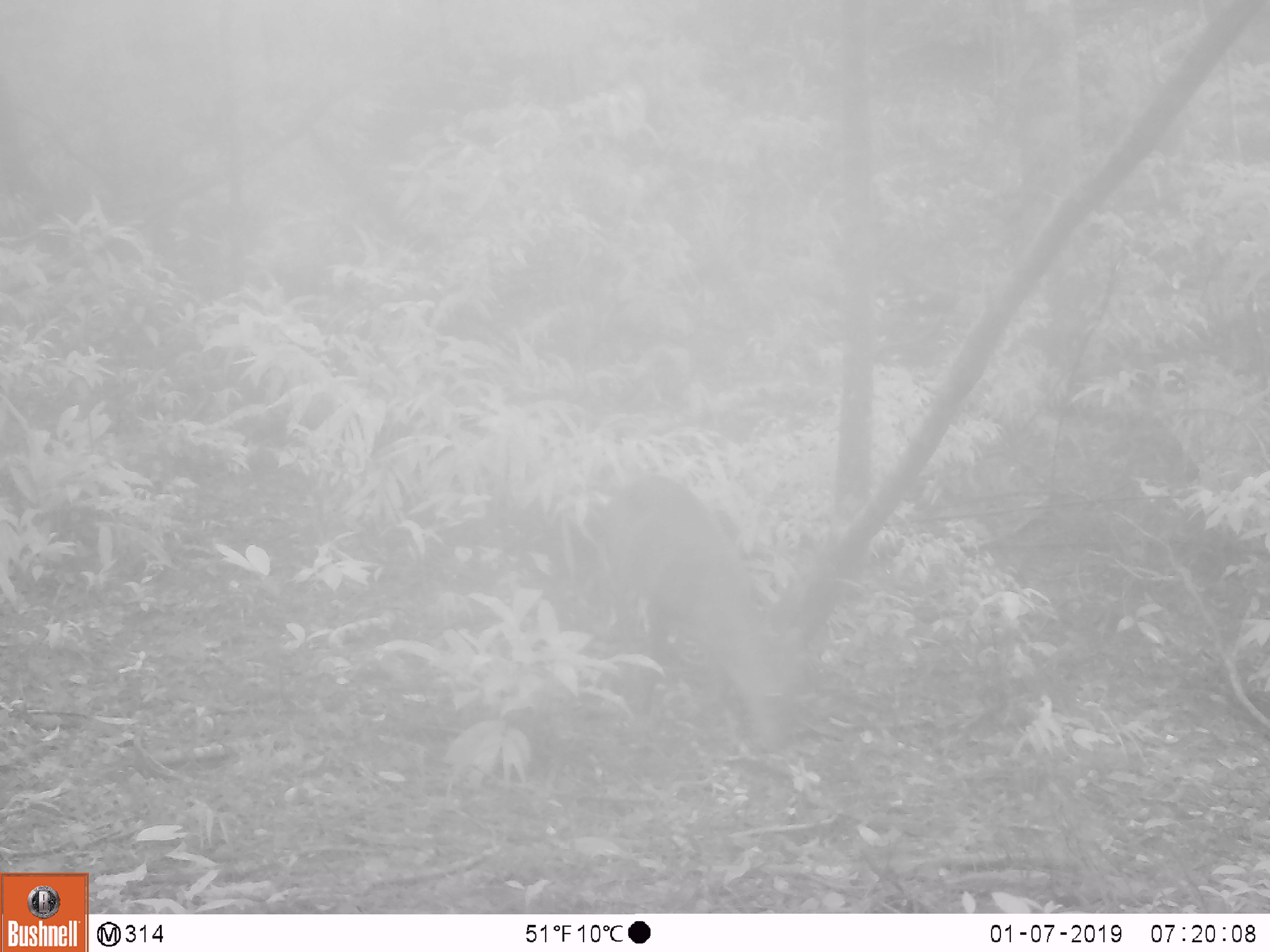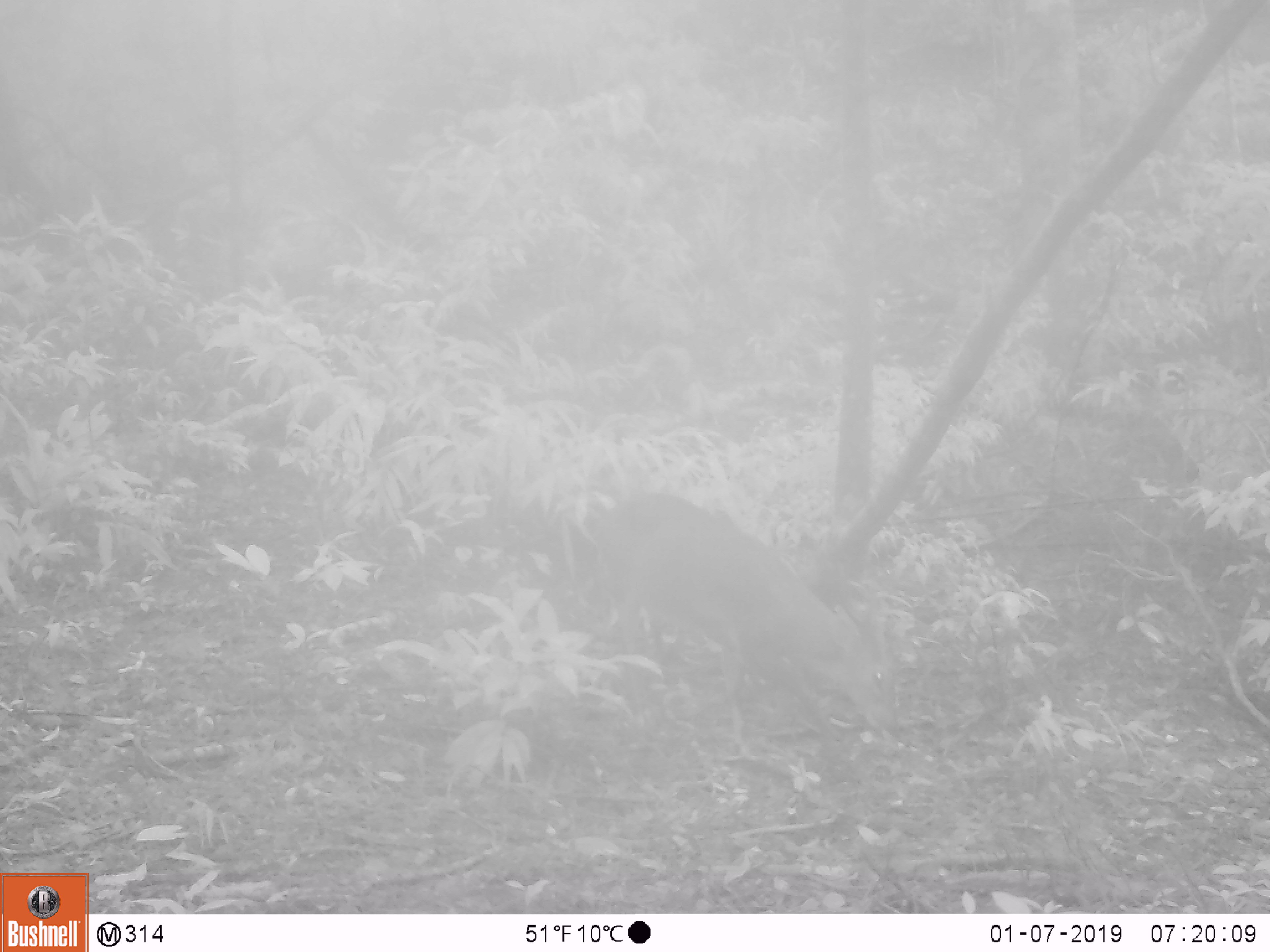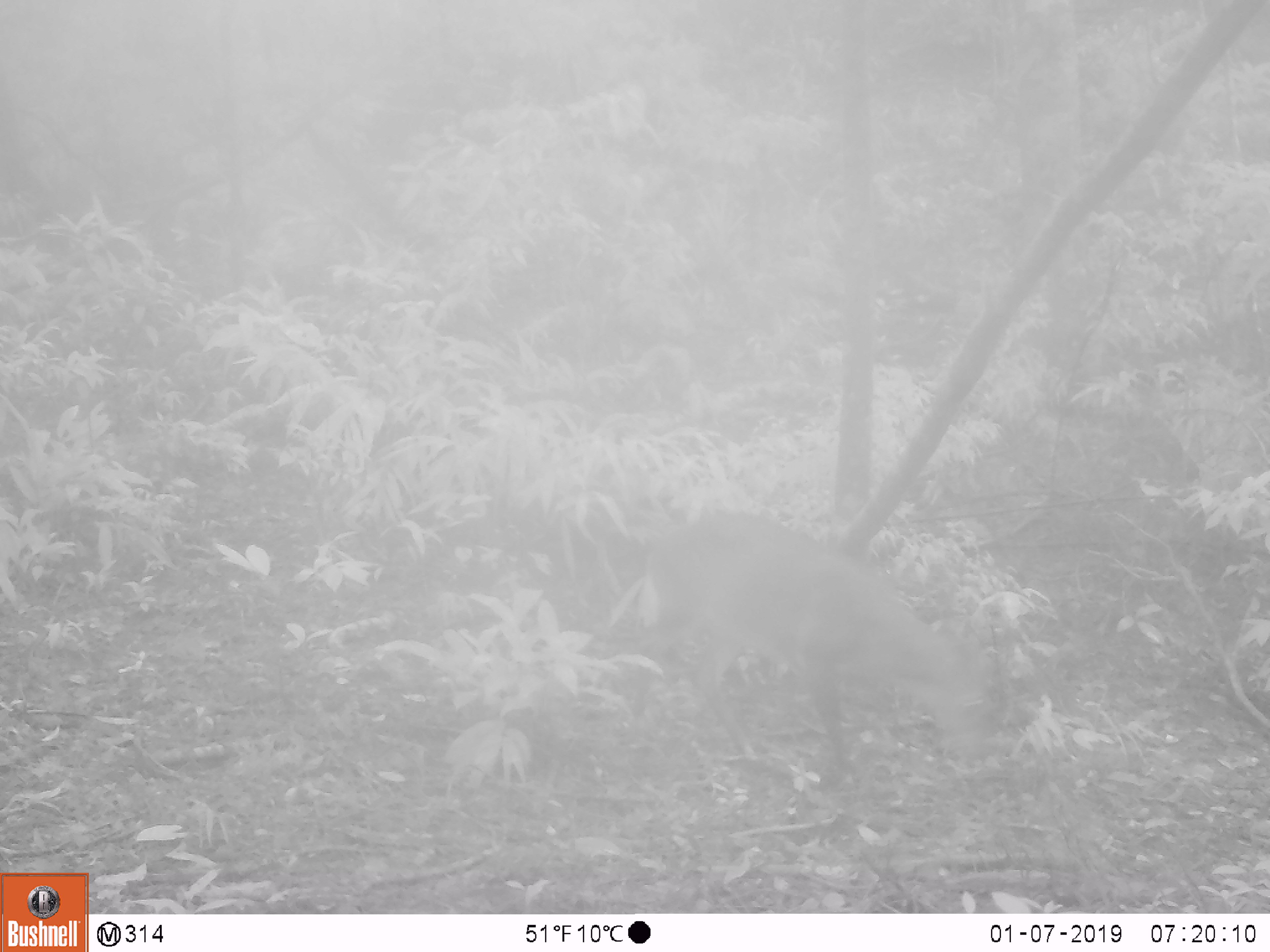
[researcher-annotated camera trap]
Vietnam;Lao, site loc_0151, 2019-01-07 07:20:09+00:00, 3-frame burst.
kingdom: Animalia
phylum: Chordata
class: Mammalia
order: Artiodactyla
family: Cervidae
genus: Muntiacus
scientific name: Muntiacus vuquangensis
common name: large-antlered muntjac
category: large antlered muntjac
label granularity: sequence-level